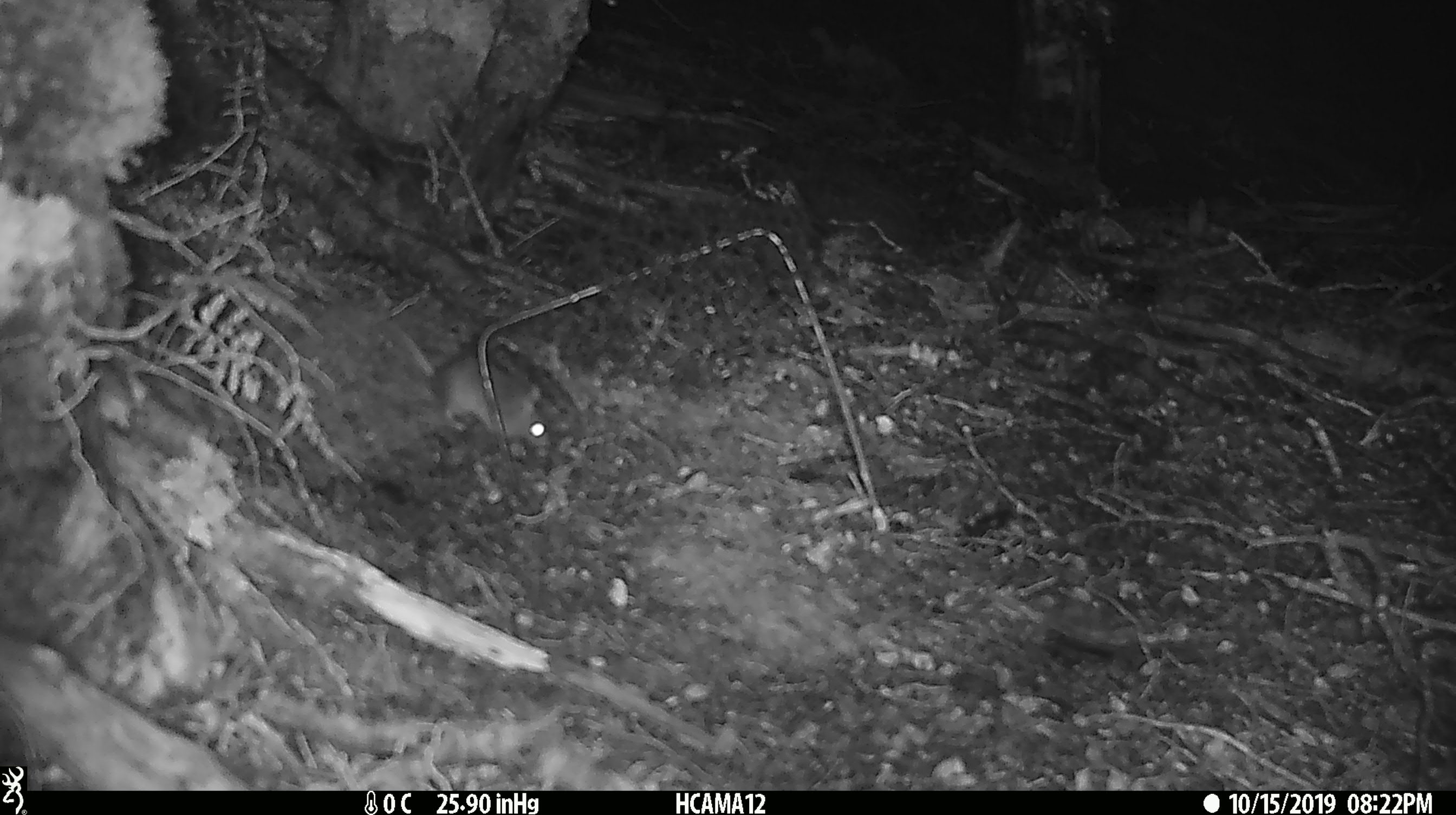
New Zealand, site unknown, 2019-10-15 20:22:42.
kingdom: Animalia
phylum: Chordata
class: Mammalia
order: Rodentia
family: Muridae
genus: Mus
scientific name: Mus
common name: mouse